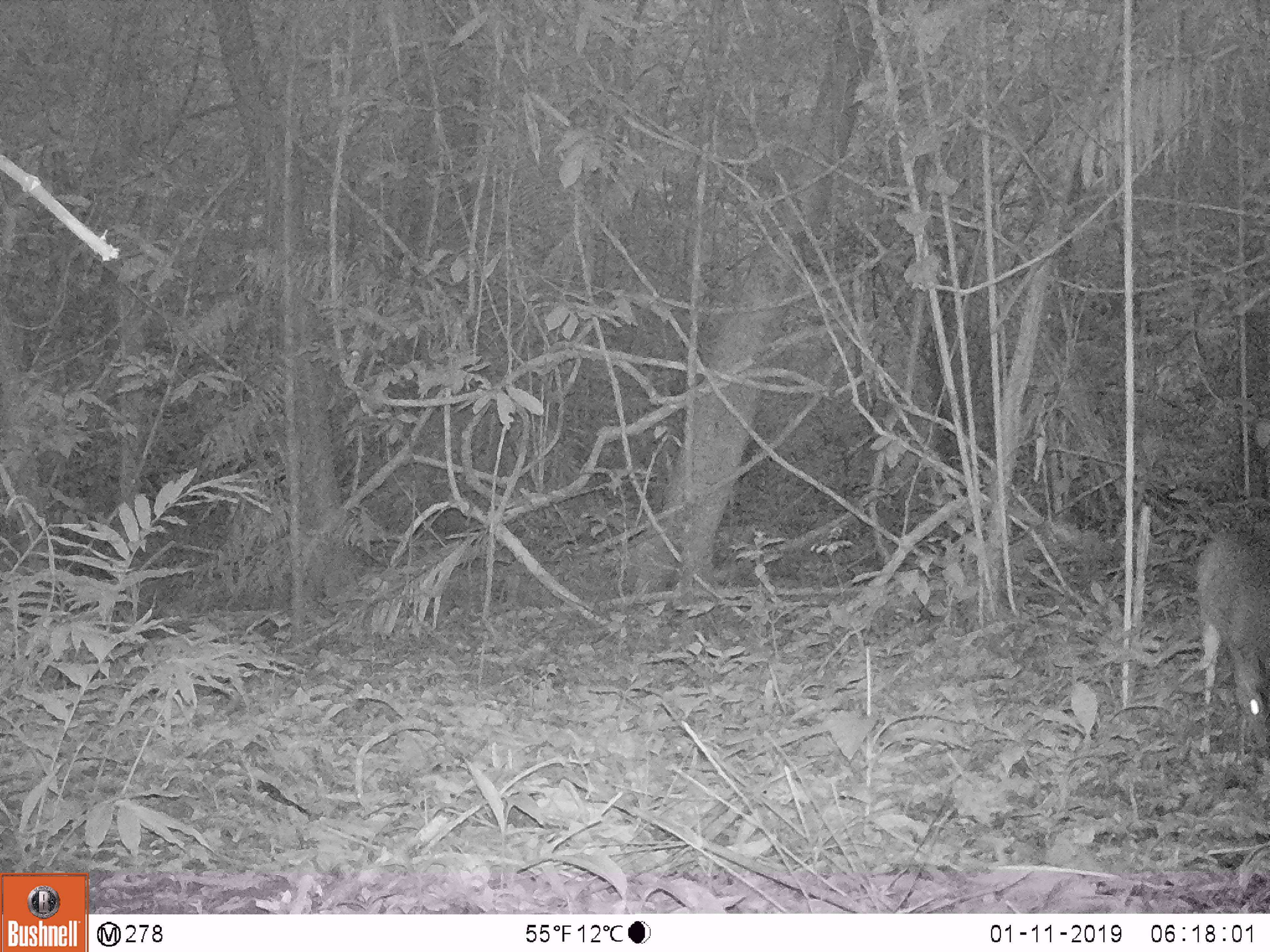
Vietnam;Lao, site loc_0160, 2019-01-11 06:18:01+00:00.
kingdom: Animalia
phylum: Chordata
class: Mammalia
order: Artiodactyla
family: Cervidae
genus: Muntiacus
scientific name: Muntiacus vuquangensis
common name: large-antlered muntjac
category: large antlered muntjac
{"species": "large antlered muntjac (large-antlered muntjac) (Muntiacus vuquangensis)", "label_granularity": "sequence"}